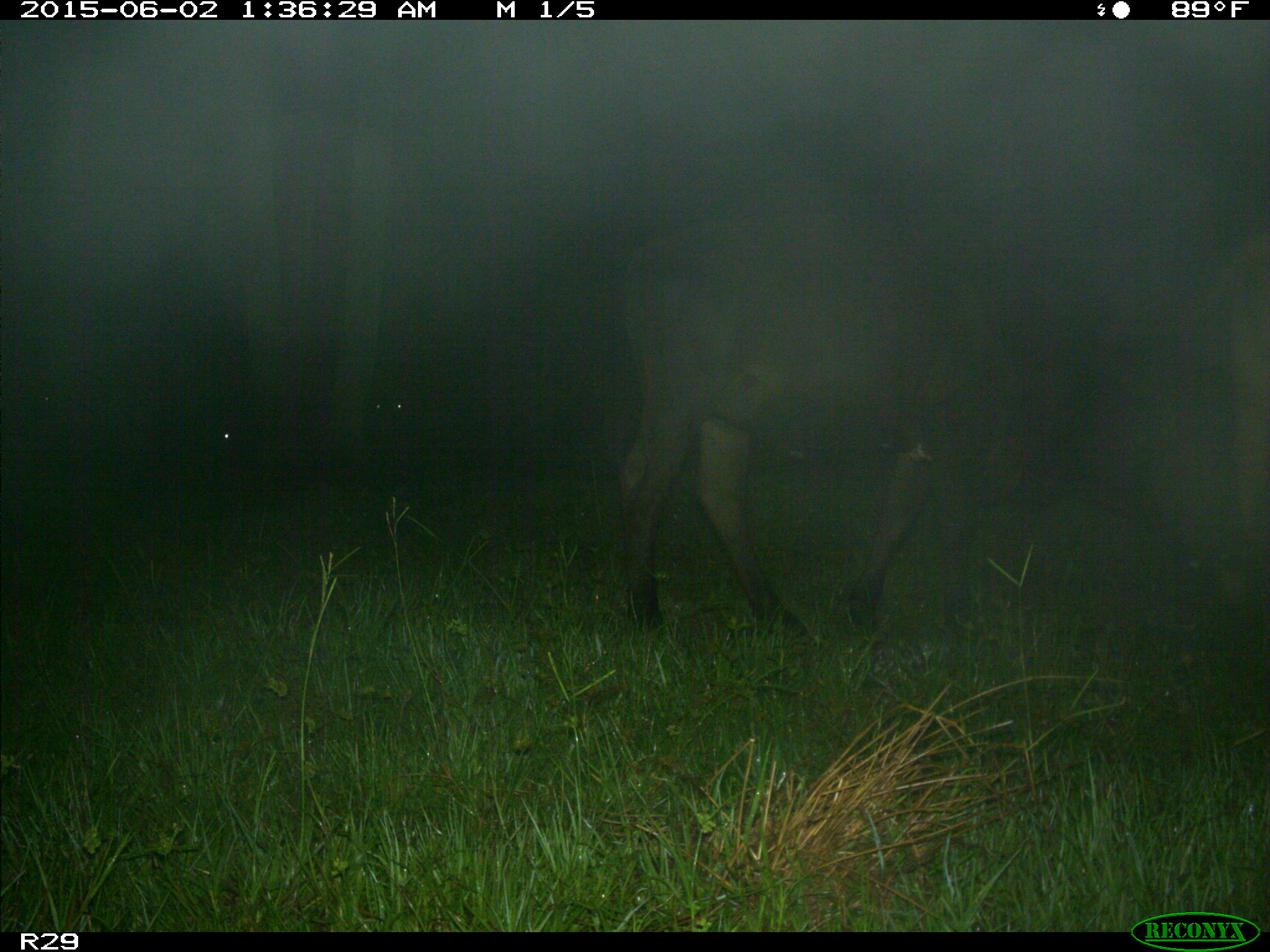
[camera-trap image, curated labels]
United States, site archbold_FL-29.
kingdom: Animalia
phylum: Chordata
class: Mammalia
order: Artiodactyla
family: Bovidae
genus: Bos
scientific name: Bos taurus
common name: domestic cow